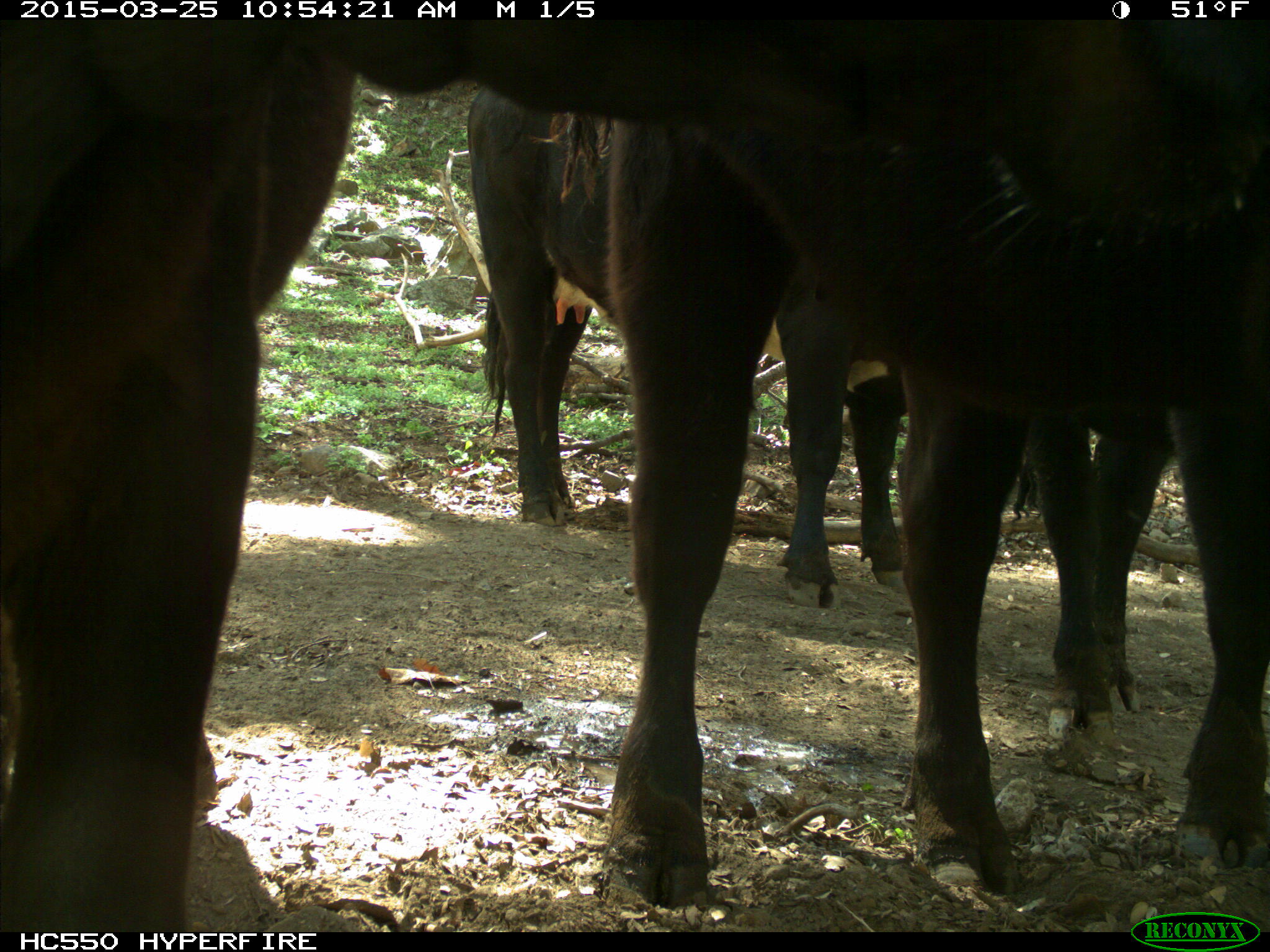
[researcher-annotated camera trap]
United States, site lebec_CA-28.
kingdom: Animalia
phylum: Chordata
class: Mammalia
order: Artiodactyla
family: Bovidae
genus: Bos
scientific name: Bos taurus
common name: domestic cow